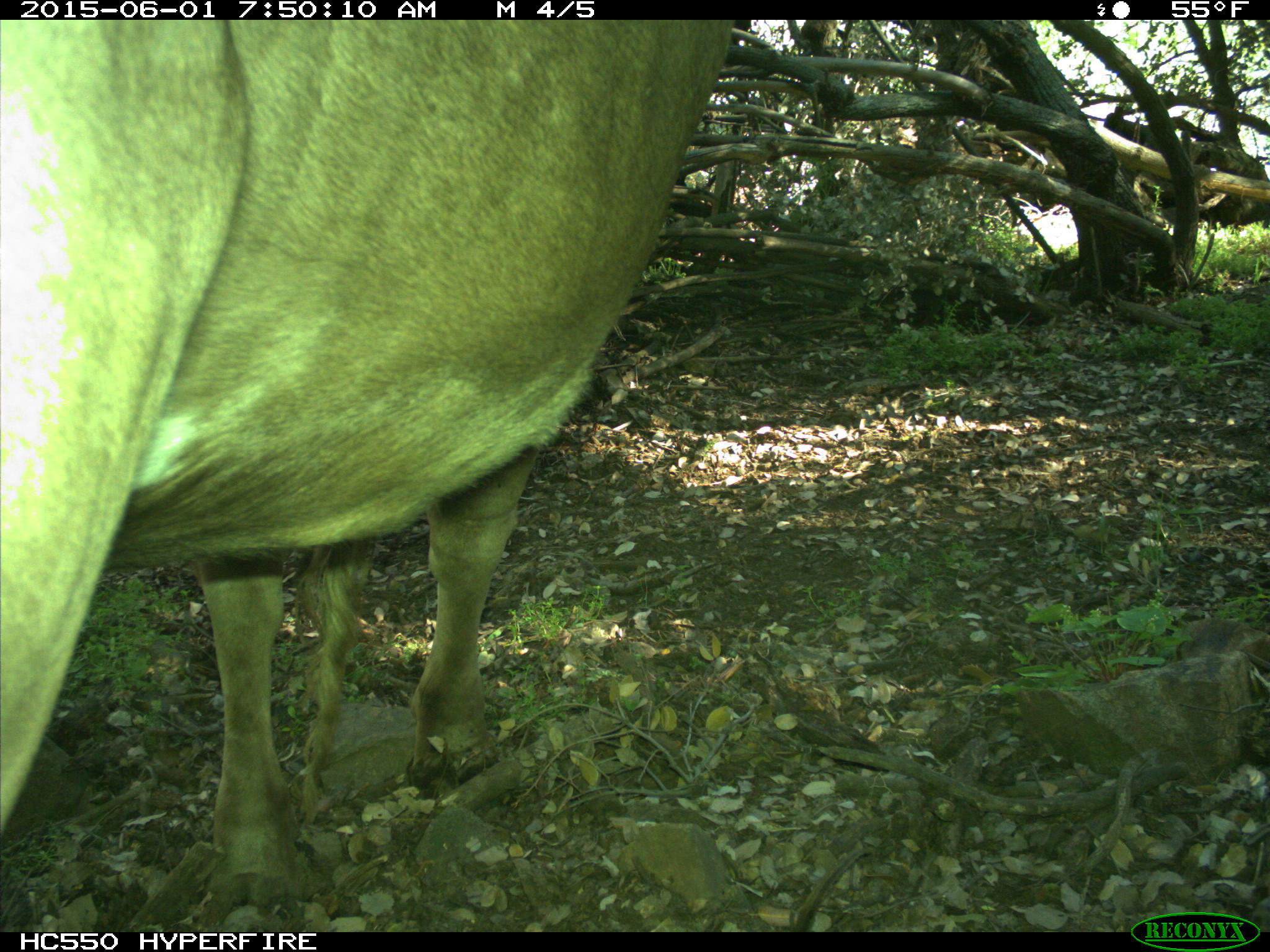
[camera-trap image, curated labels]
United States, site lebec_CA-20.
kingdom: Animalia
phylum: Chordata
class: Mammalia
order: Artiodactyla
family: Bovidae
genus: Bos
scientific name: Bos taurus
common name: domestic cow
Bos taurus (domestic cow).